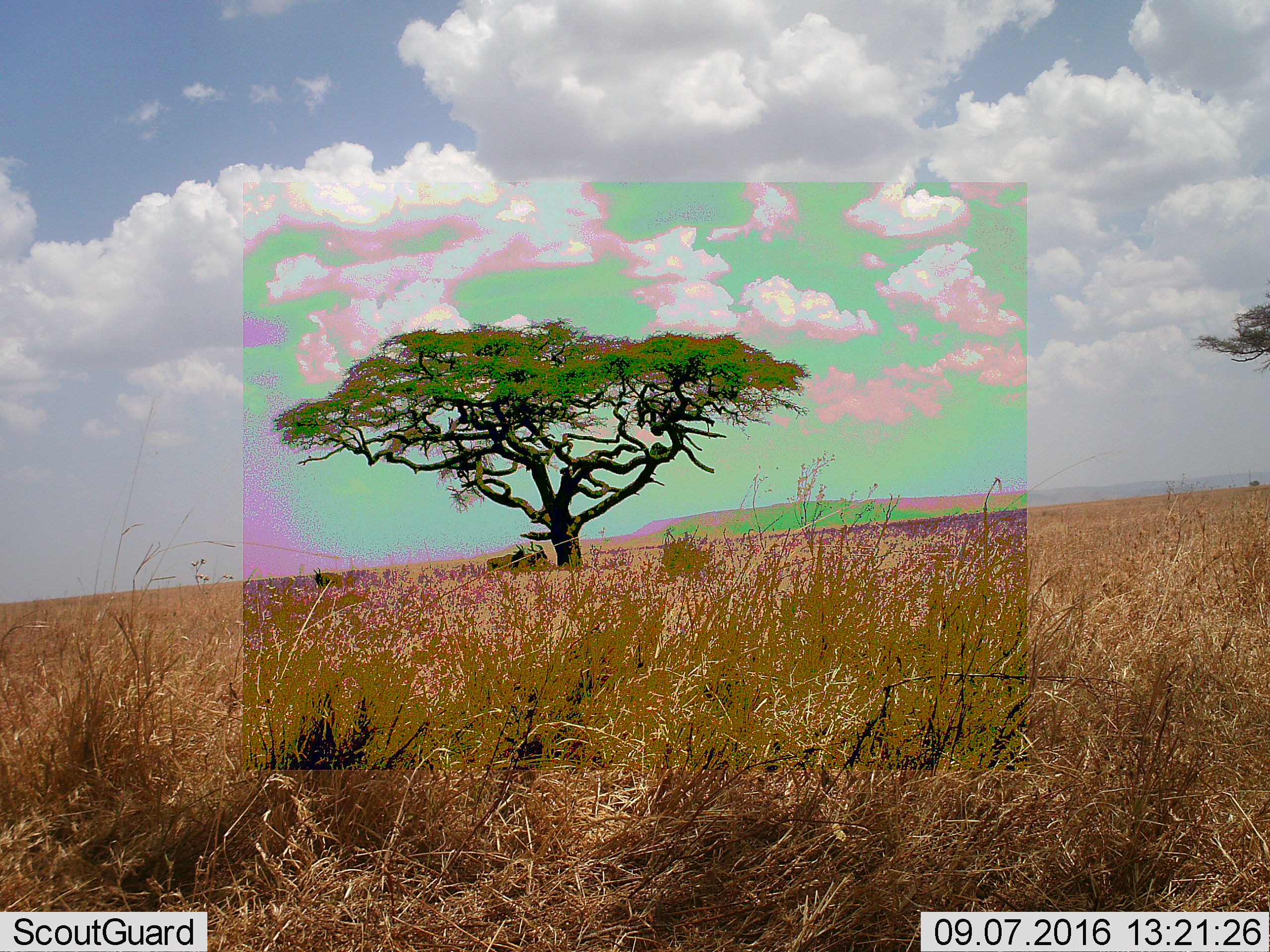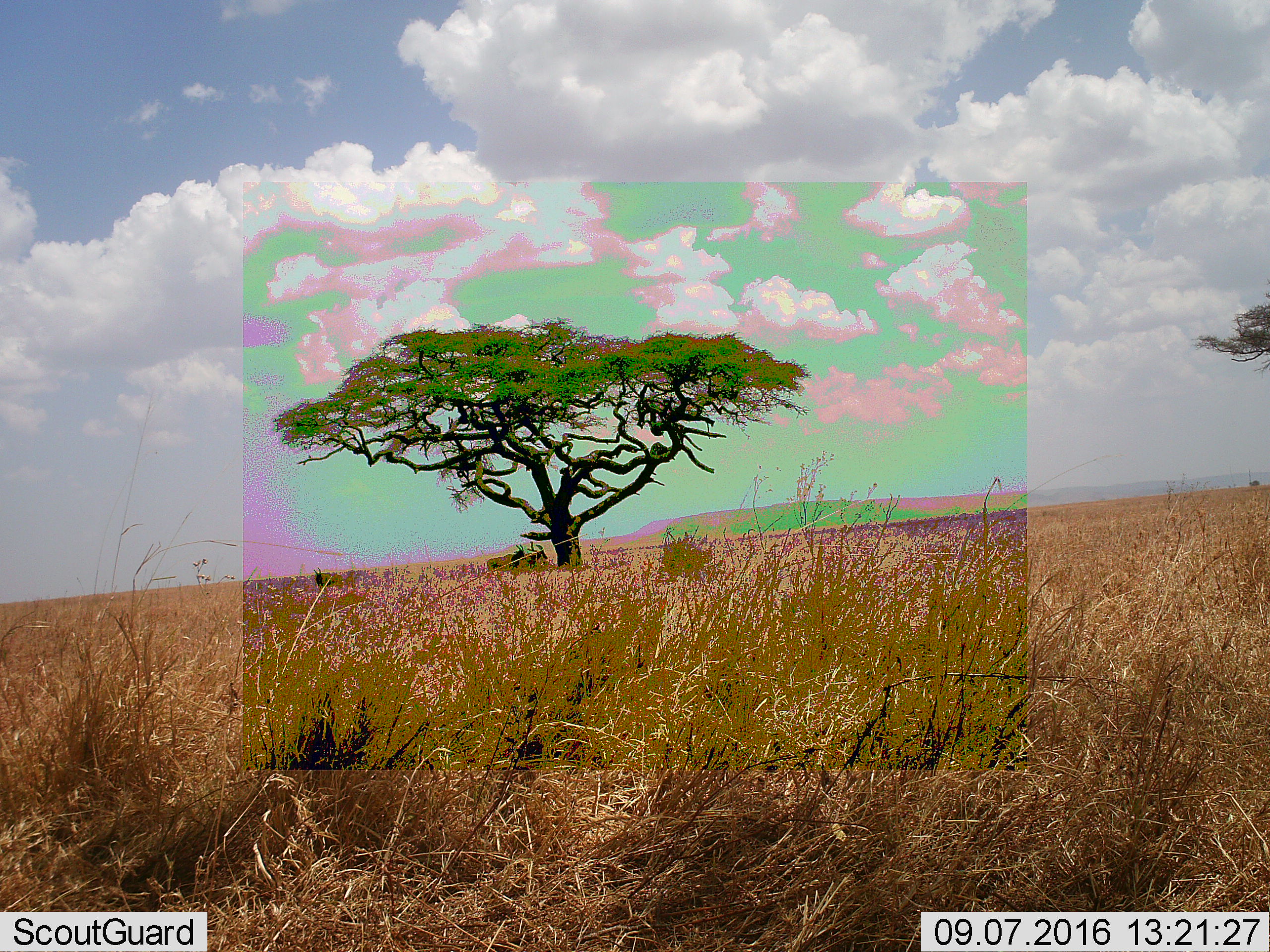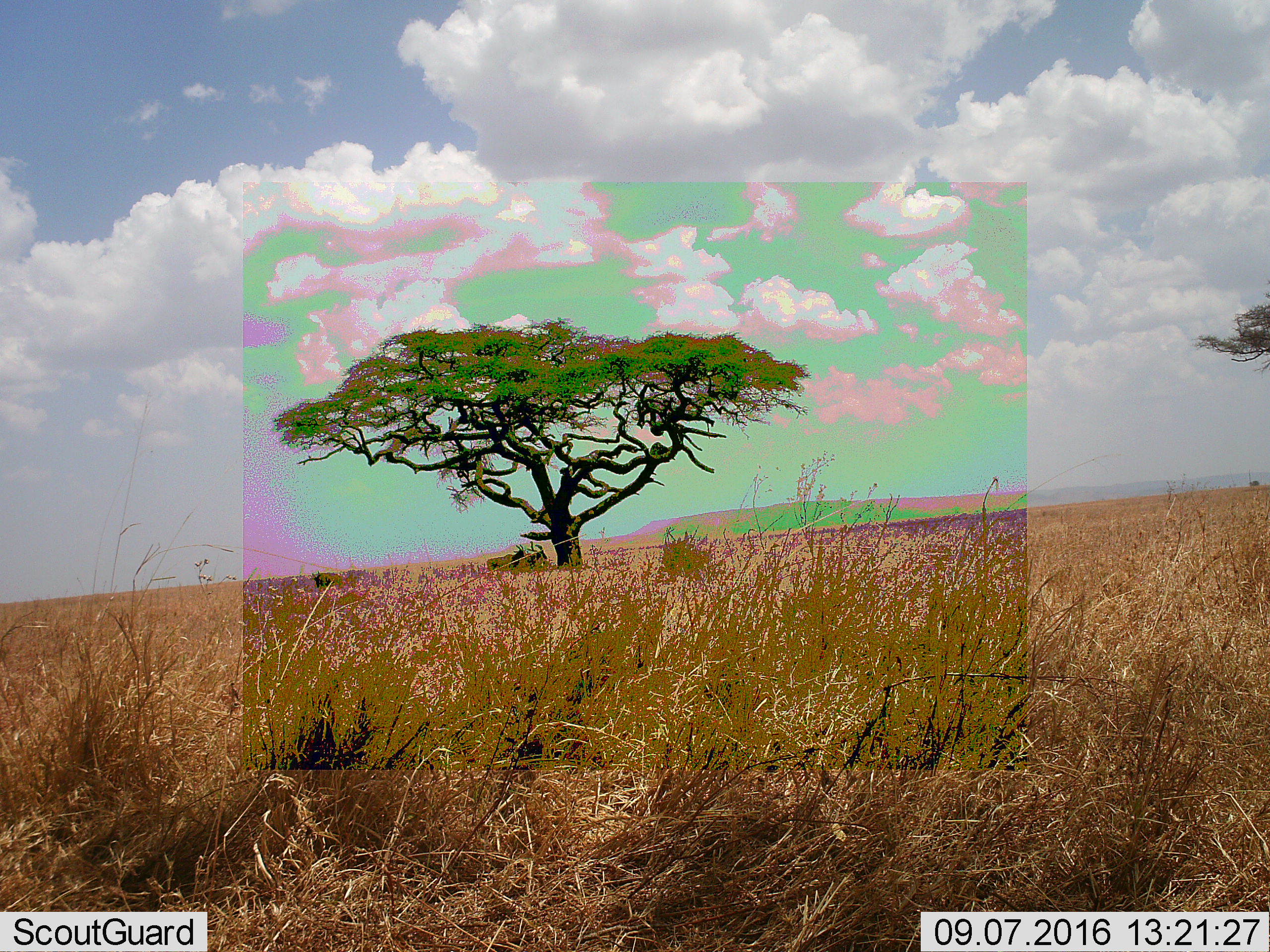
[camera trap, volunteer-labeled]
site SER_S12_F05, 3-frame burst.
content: unidentified animal